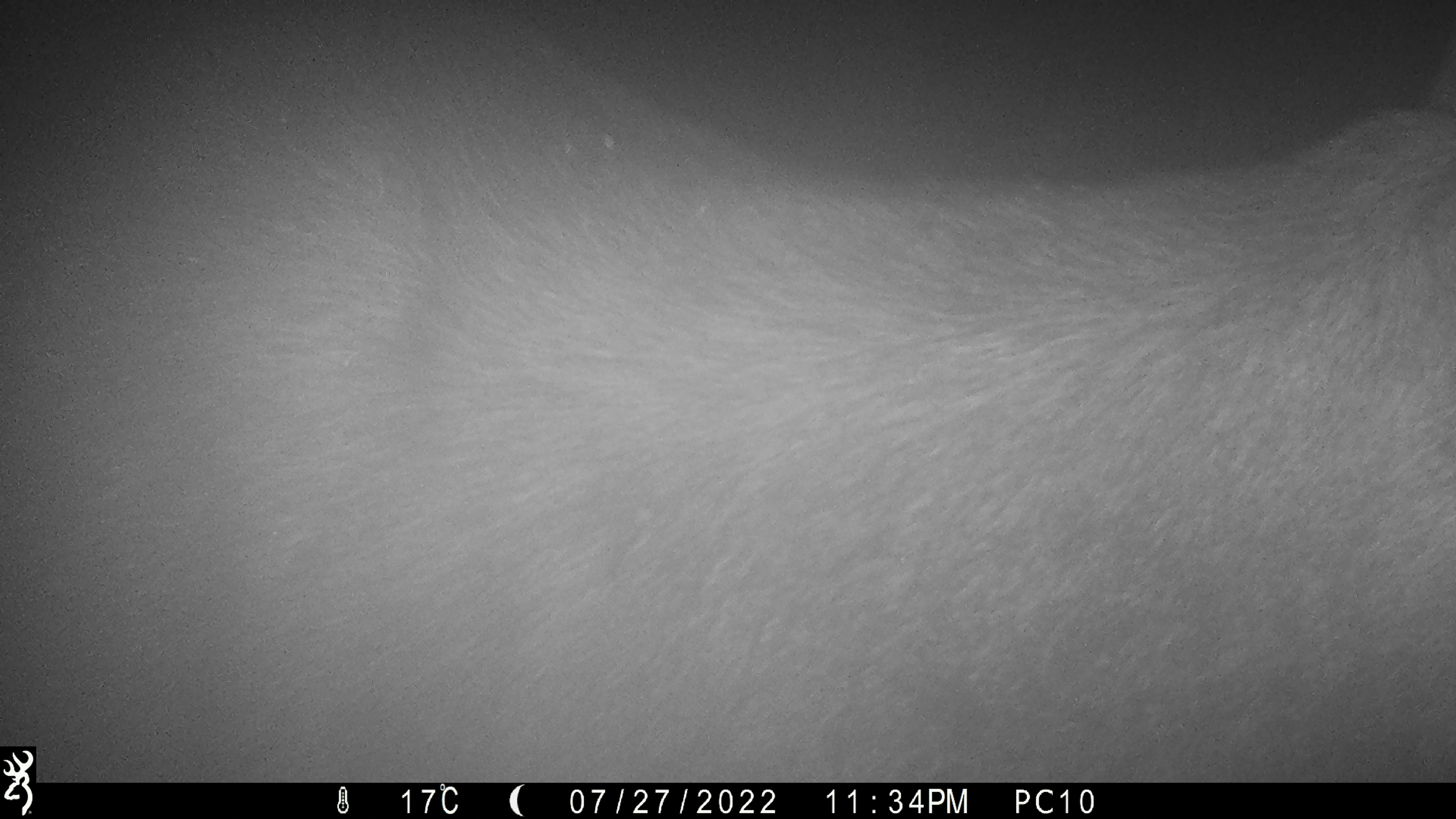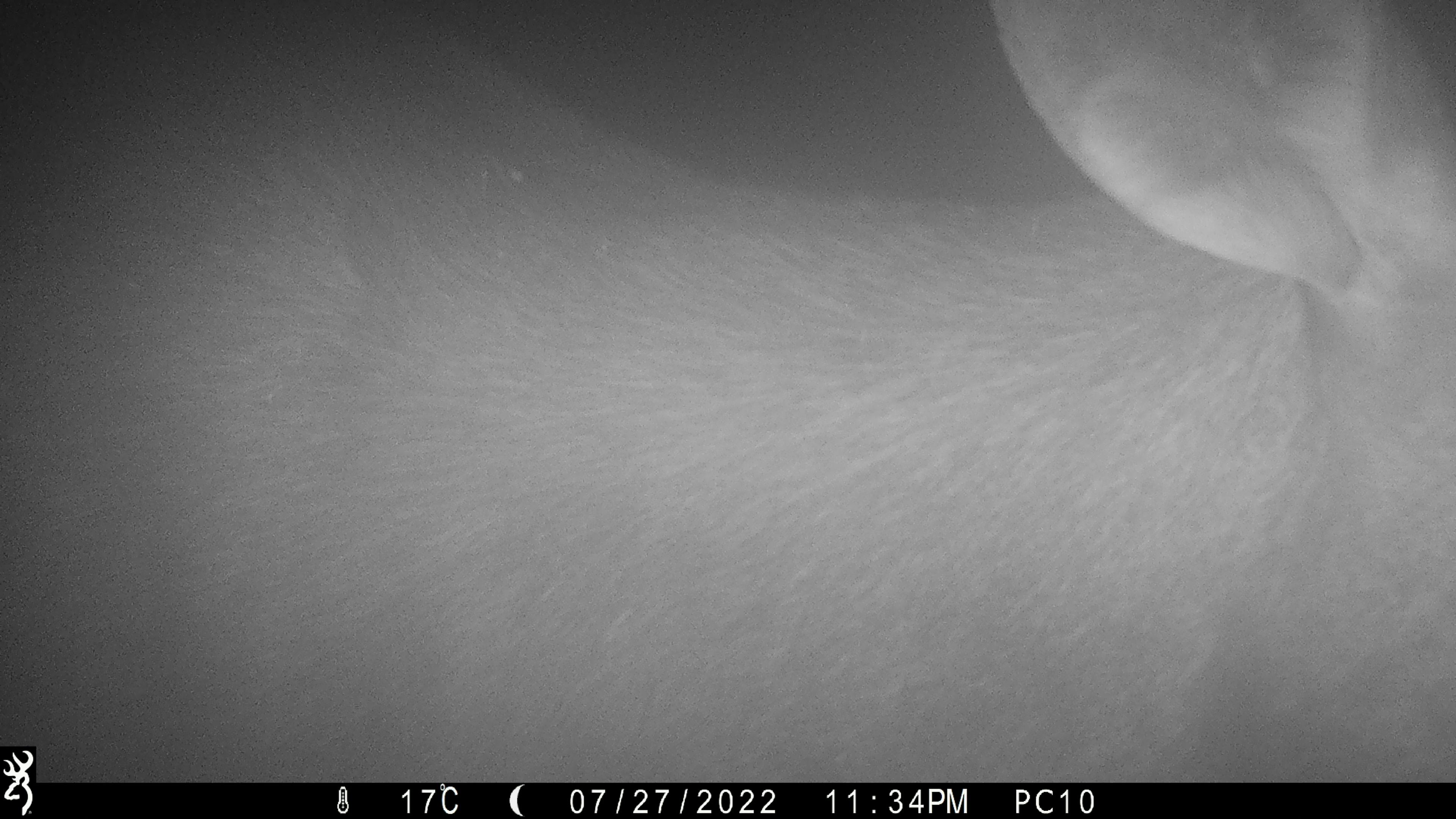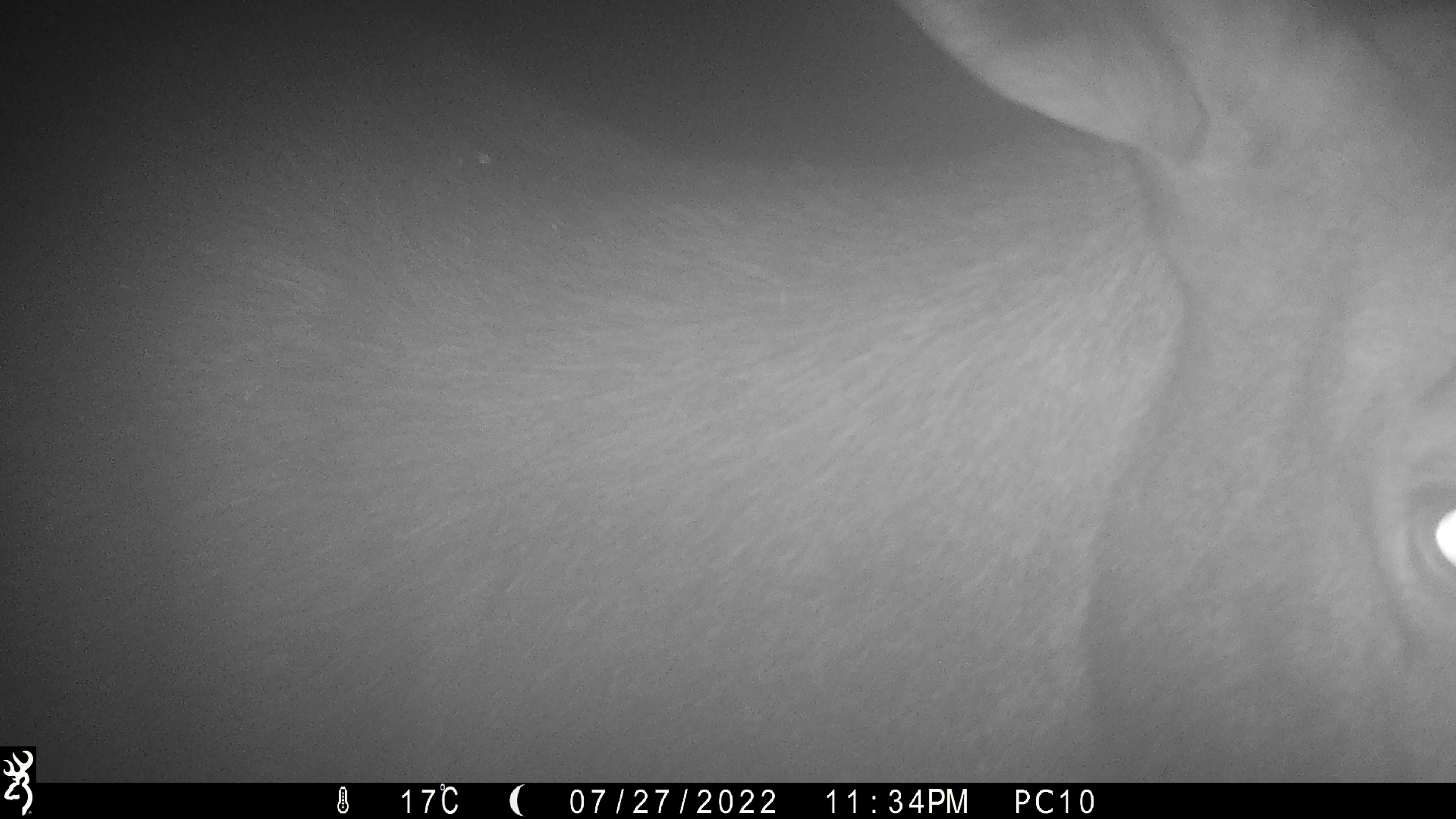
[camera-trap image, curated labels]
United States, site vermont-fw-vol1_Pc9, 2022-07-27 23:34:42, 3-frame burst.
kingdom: Animalia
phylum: Chordata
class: Mammalia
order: Artiodactyla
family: Cervidae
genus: Alces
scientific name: Alces alces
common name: moose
Moose (Alces alces).